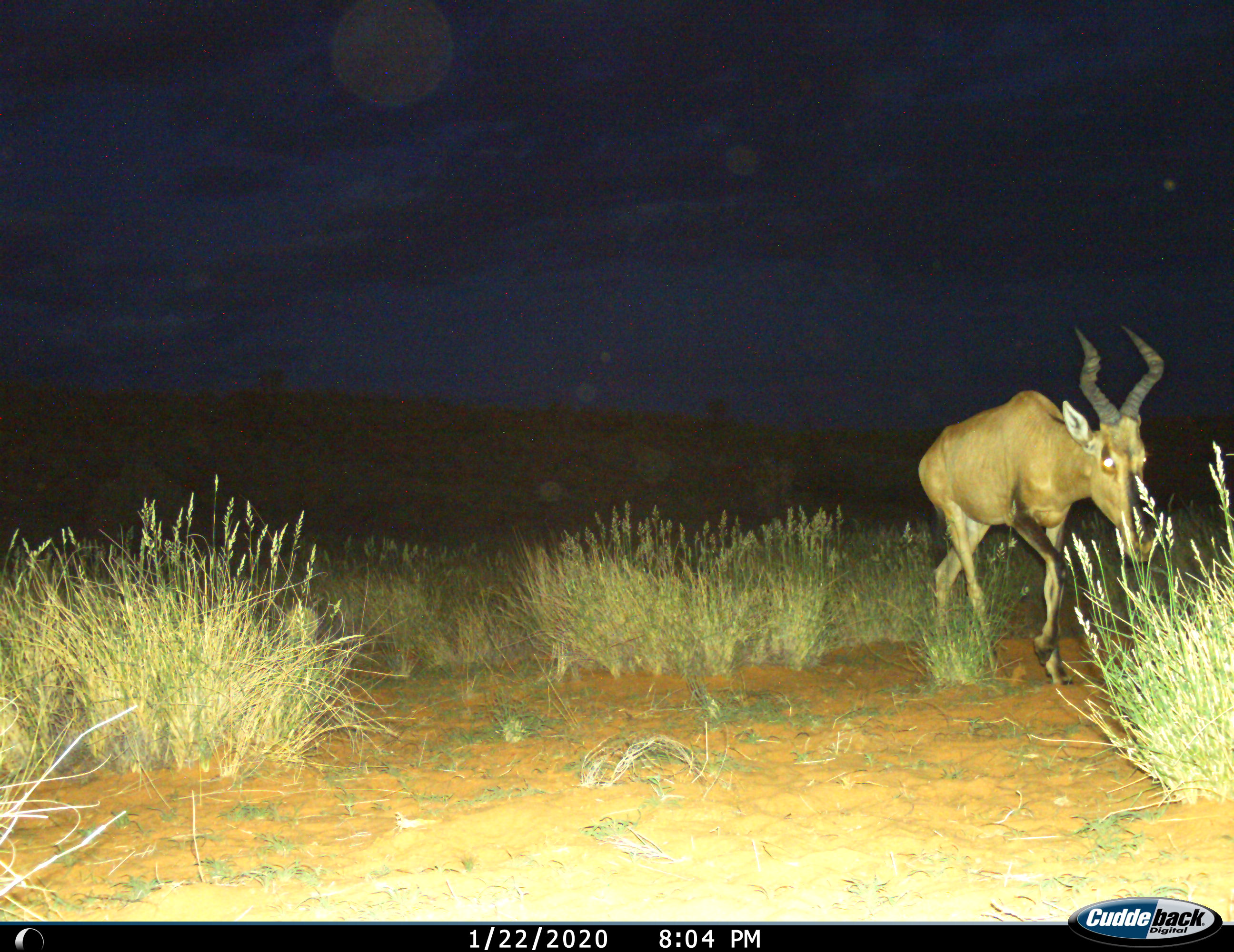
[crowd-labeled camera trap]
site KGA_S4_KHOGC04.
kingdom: Animalia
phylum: Chordata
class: Mammalia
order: Artiodactyla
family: Bovidae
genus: Alcelaphus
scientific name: Alcelaphus buselaphus caama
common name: red hartebeest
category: hartebeestred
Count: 1.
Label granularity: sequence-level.